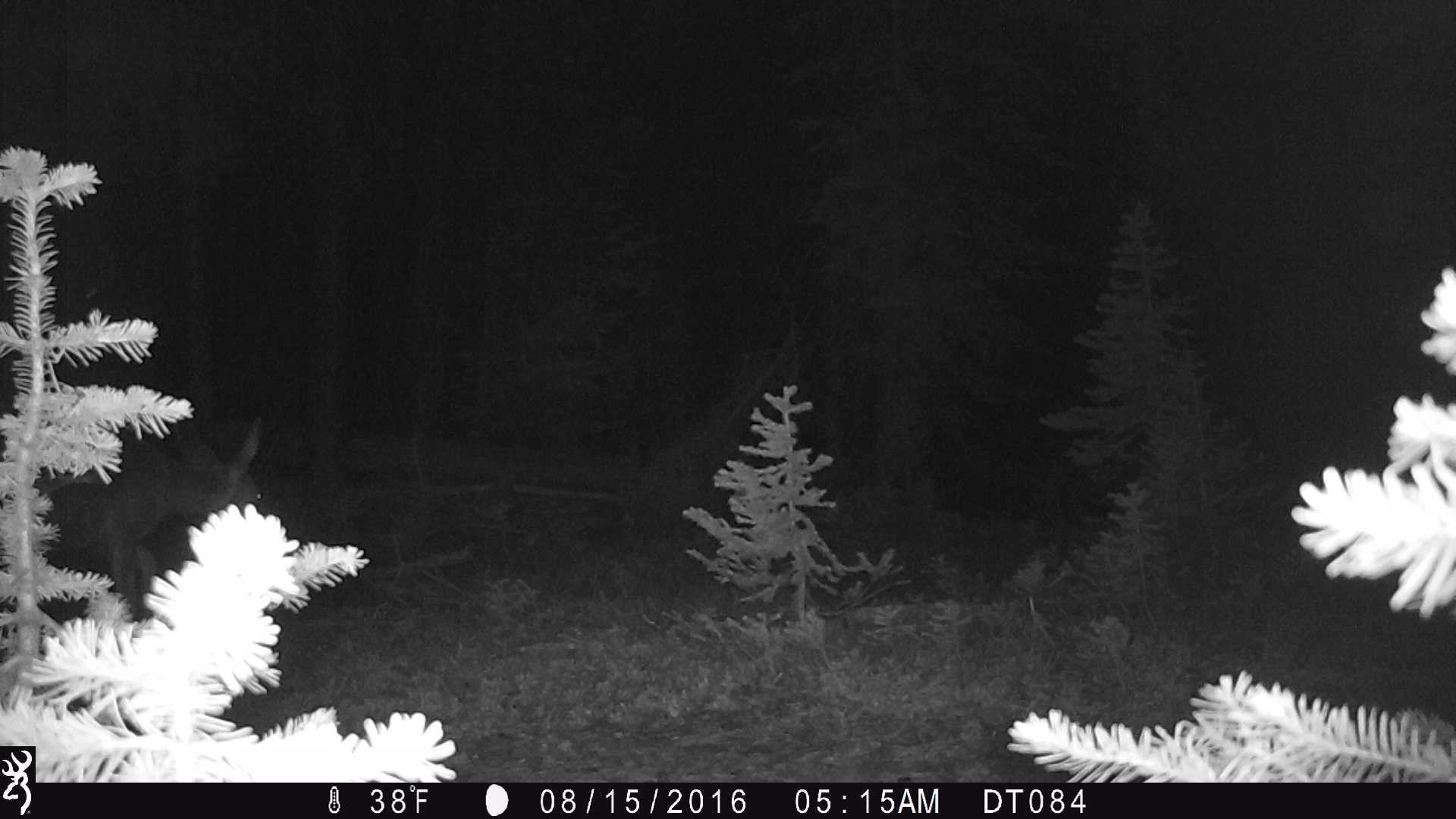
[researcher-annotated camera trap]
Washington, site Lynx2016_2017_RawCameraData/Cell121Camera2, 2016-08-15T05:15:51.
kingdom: Animalia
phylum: Chordata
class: Mammalia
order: Artiodactyla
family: Cervidae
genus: Odocoileus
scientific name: Odocoileus hemionus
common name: mule deer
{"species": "Odocoileus hemionus (mule deer)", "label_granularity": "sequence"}